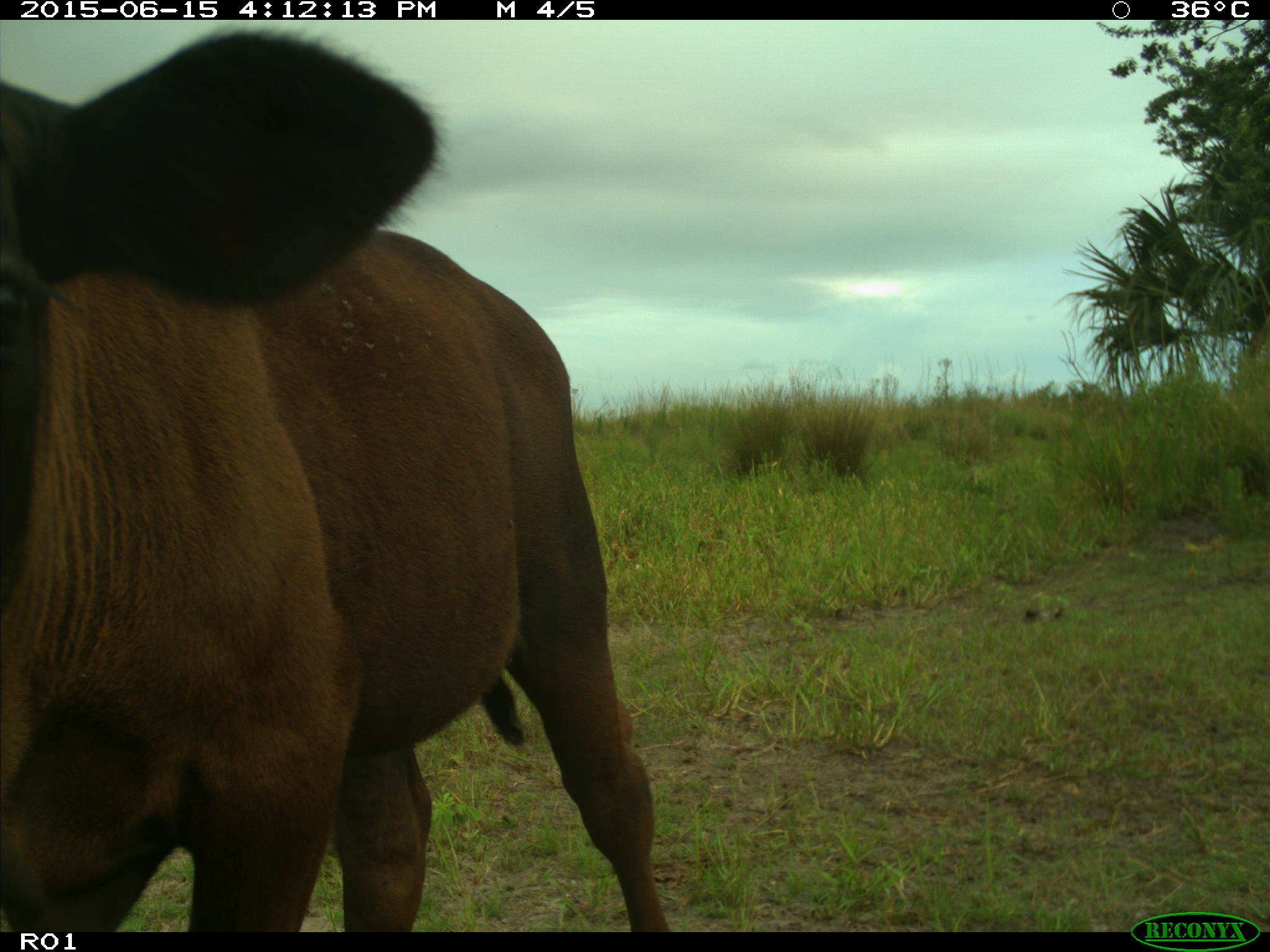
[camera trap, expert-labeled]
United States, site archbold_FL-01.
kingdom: Animalia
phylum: Chordata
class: Mammalia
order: Artiodactyla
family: Bovidae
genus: Bos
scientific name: Bos taurus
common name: domestic cow